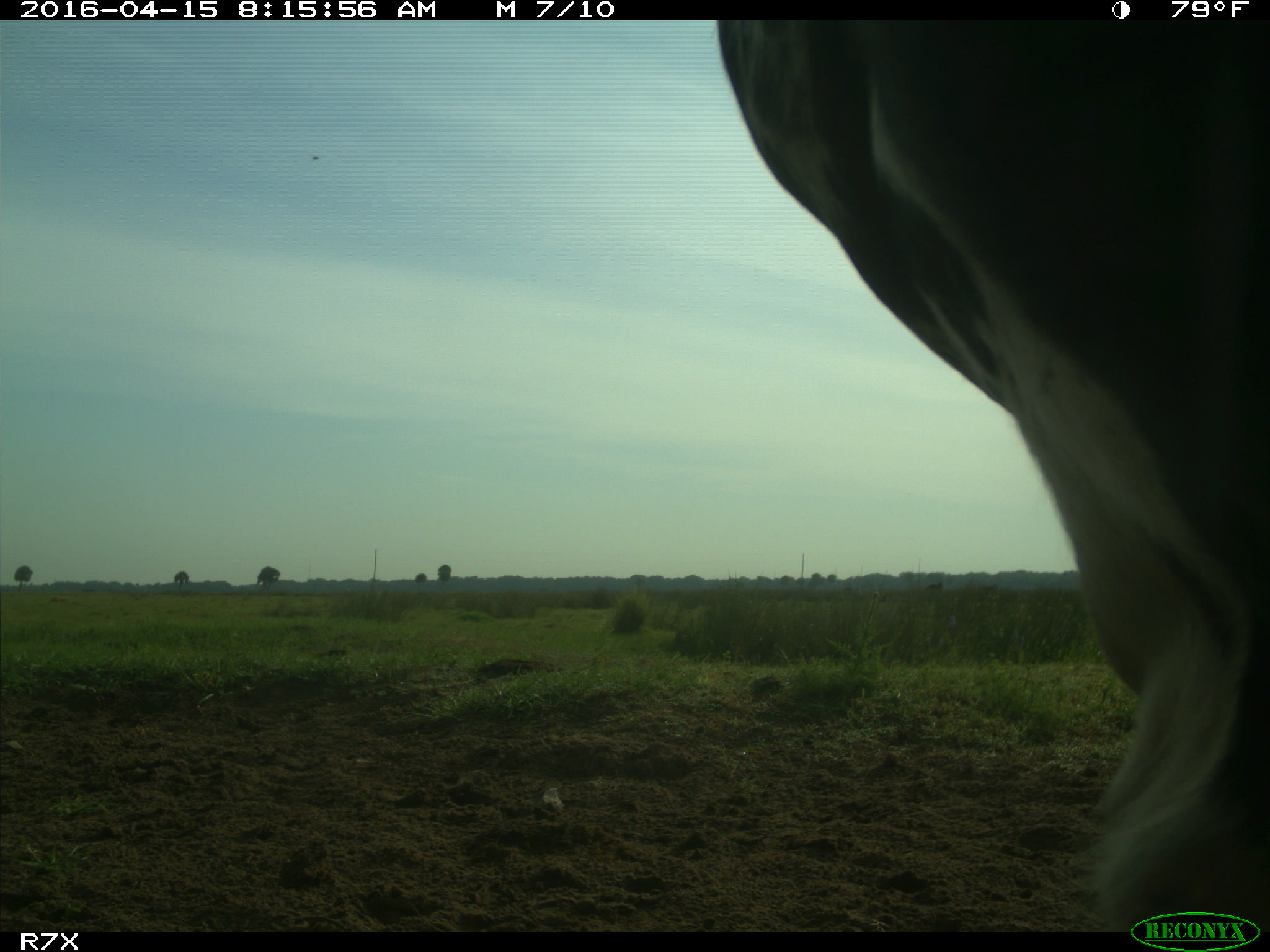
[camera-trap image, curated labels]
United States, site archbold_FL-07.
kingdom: Animalia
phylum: Chordata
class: Mammalia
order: Artiodactyla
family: Bovidae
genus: Bos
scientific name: Bos taurus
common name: domestic cow